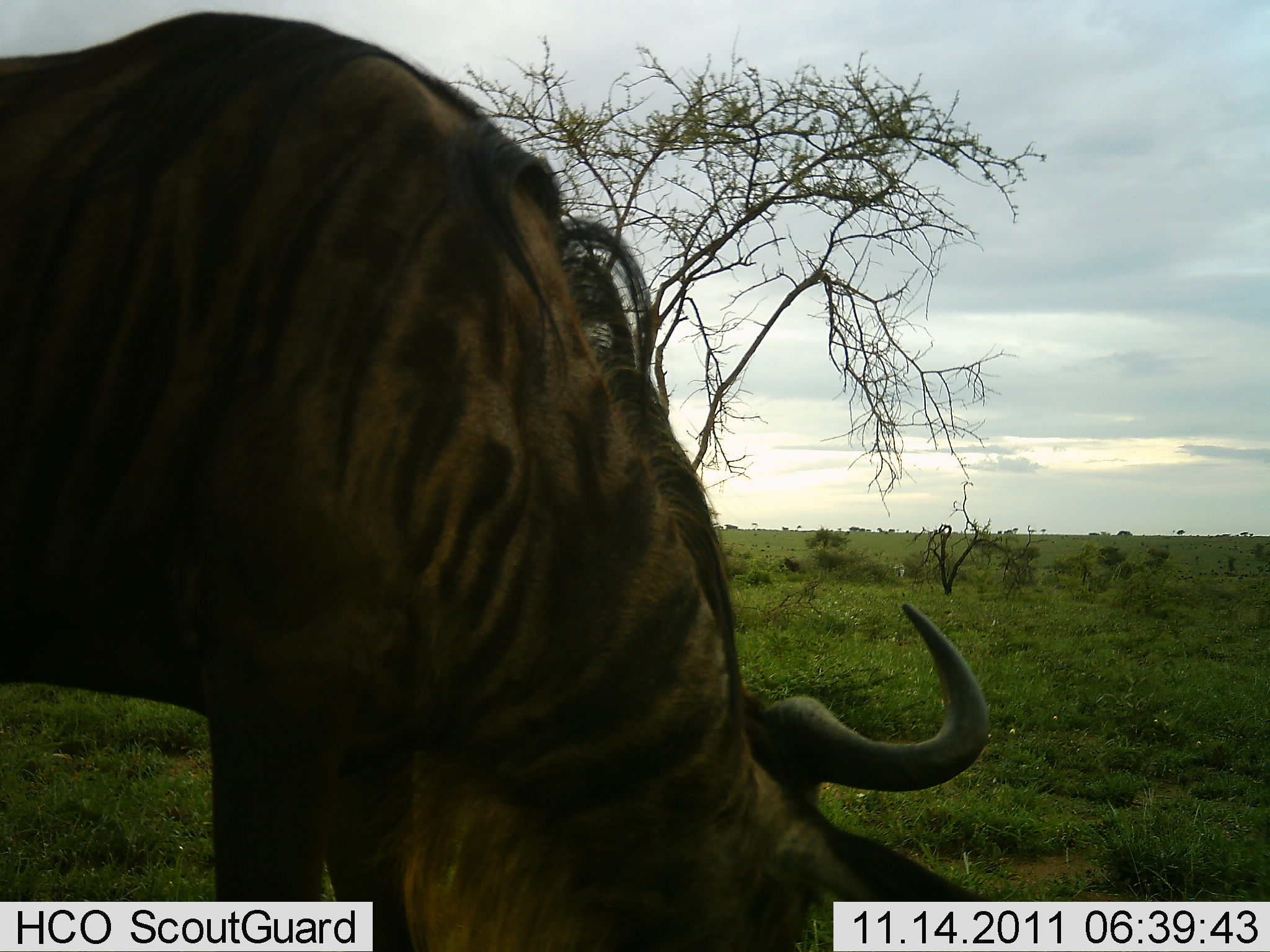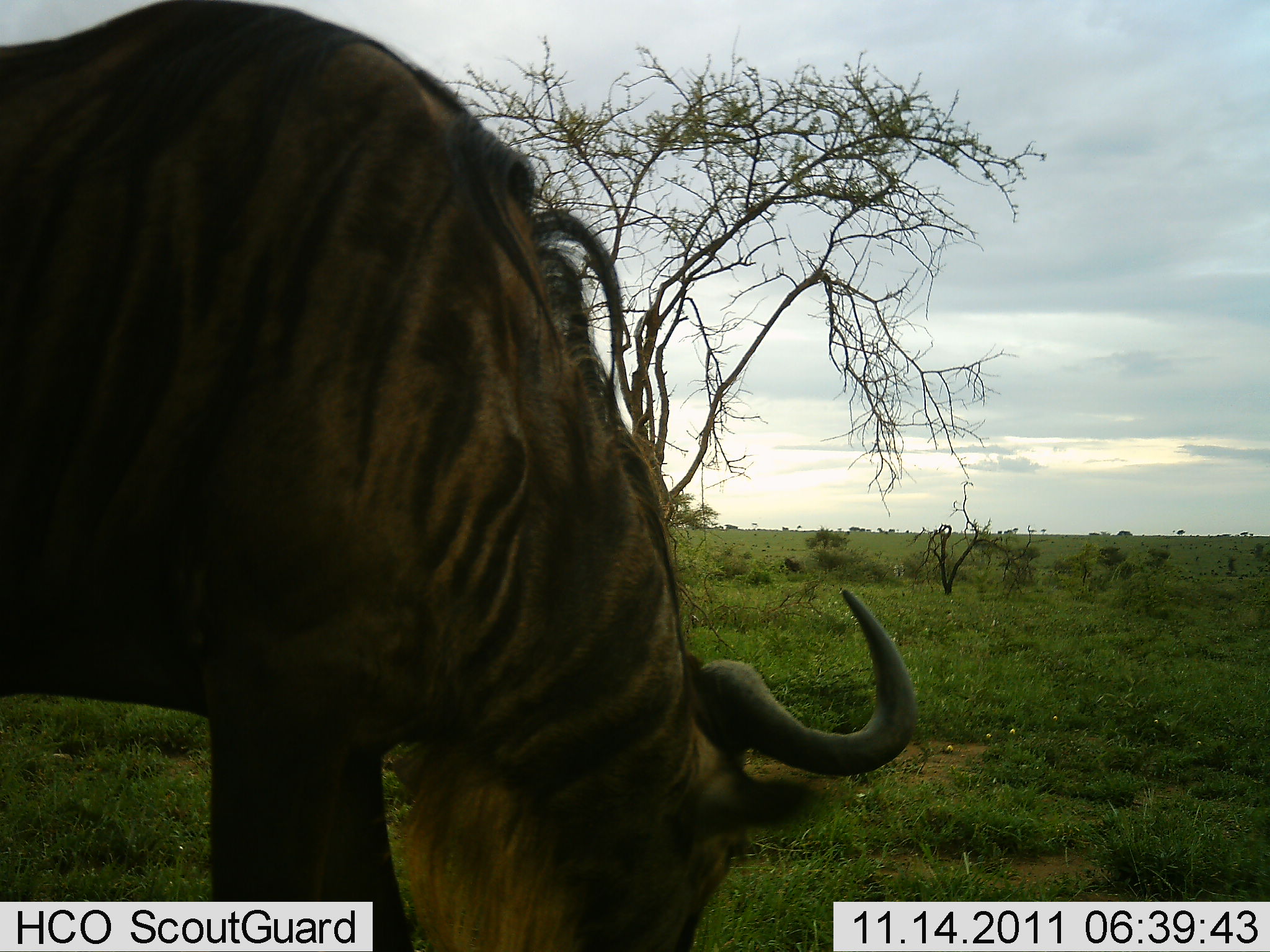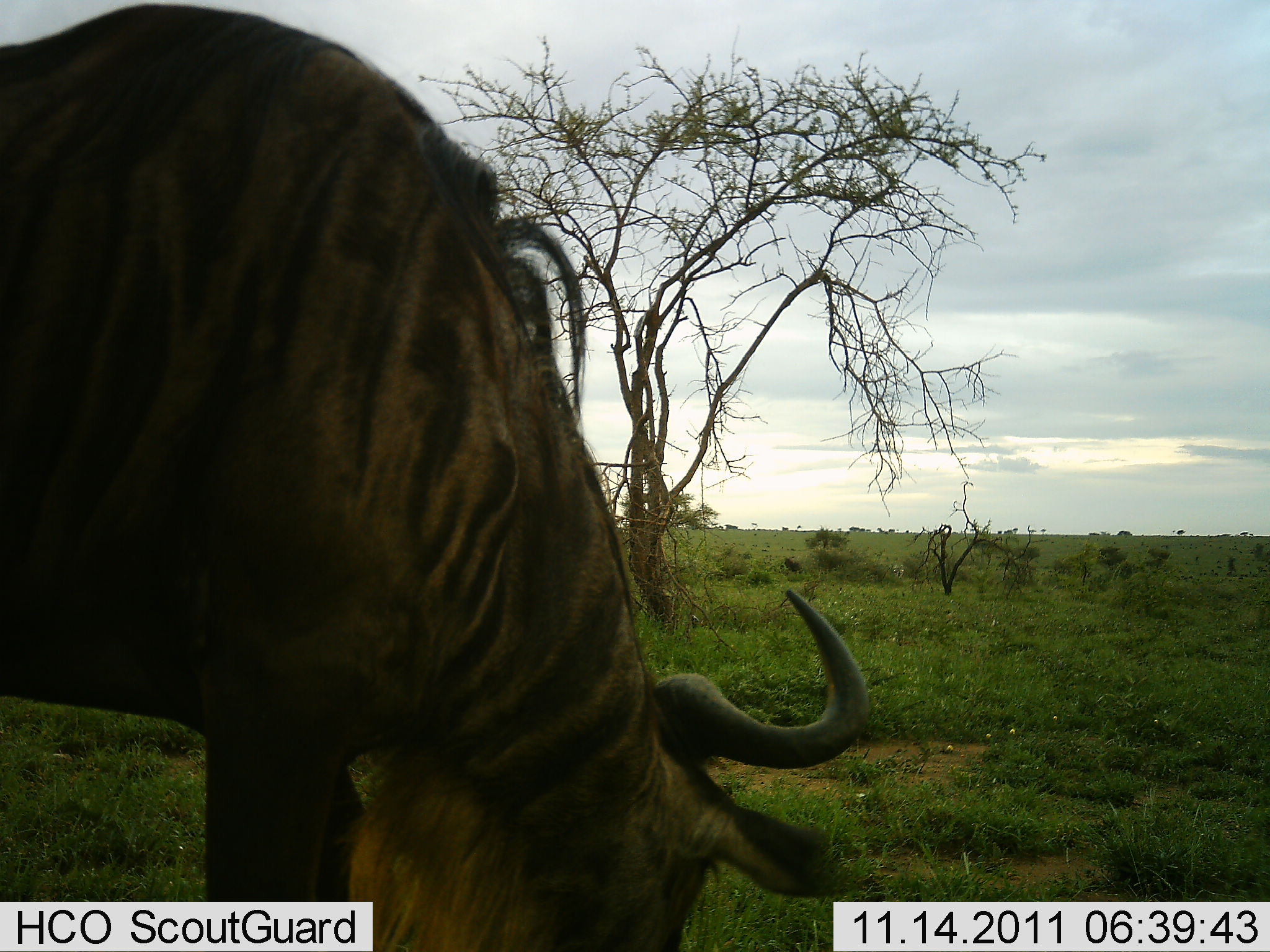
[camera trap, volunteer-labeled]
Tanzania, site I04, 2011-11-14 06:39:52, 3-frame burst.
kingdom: Animalia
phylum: Chordata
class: Mammalia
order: Artiodactyla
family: Bovidae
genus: Connochaetes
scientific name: Connochaetes taurinus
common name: blue wildebeest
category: wildebeest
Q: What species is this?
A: Wildebeest (blue wildebeest) (Connochaetes taurinus).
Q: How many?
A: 1.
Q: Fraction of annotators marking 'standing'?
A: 25%.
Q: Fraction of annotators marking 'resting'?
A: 0%.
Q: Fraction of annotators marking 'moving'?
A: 0%.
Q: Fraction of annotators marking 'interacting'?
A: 0%.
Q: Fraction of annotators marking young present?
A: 0%.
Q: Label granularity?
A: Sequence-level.